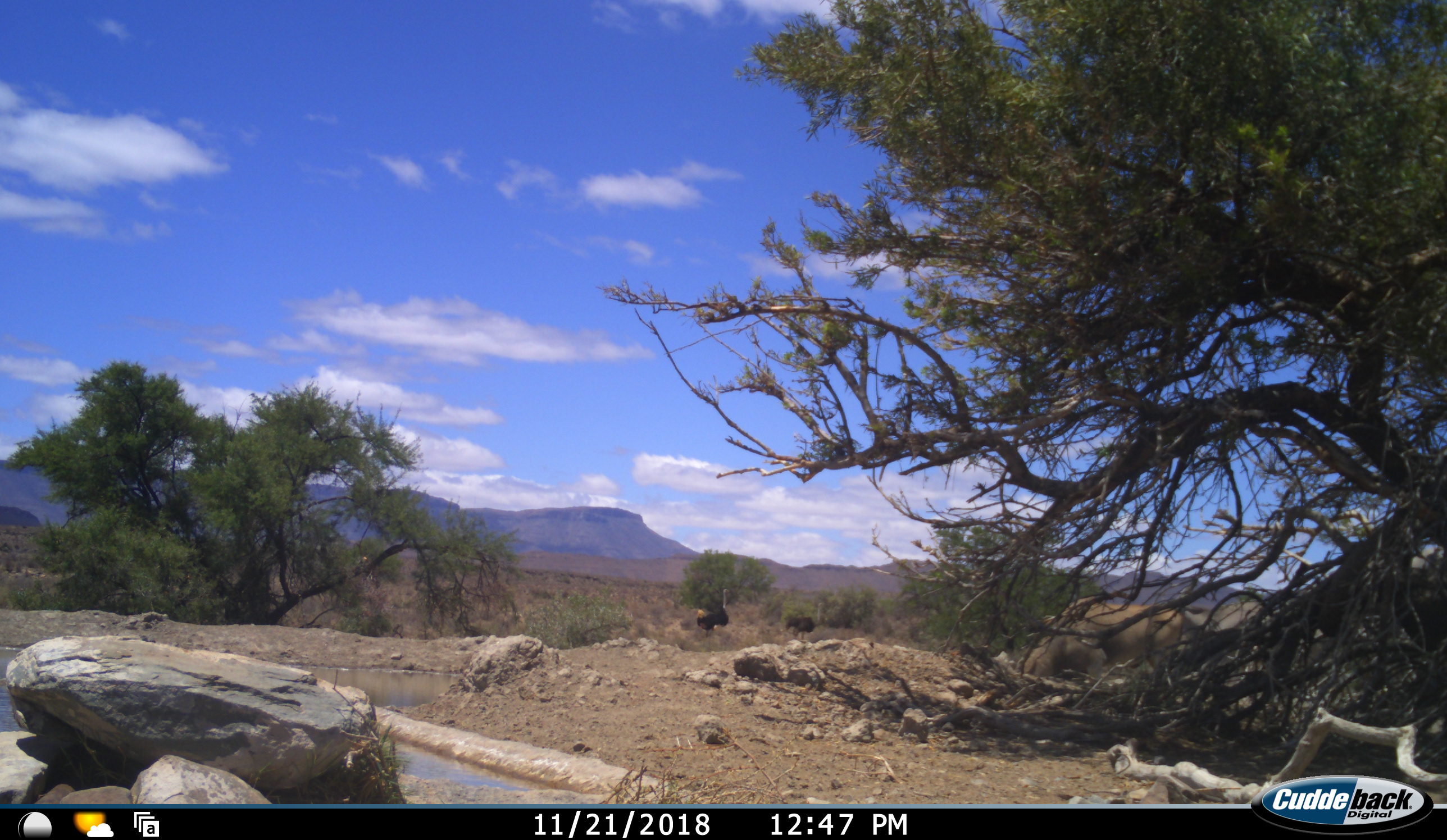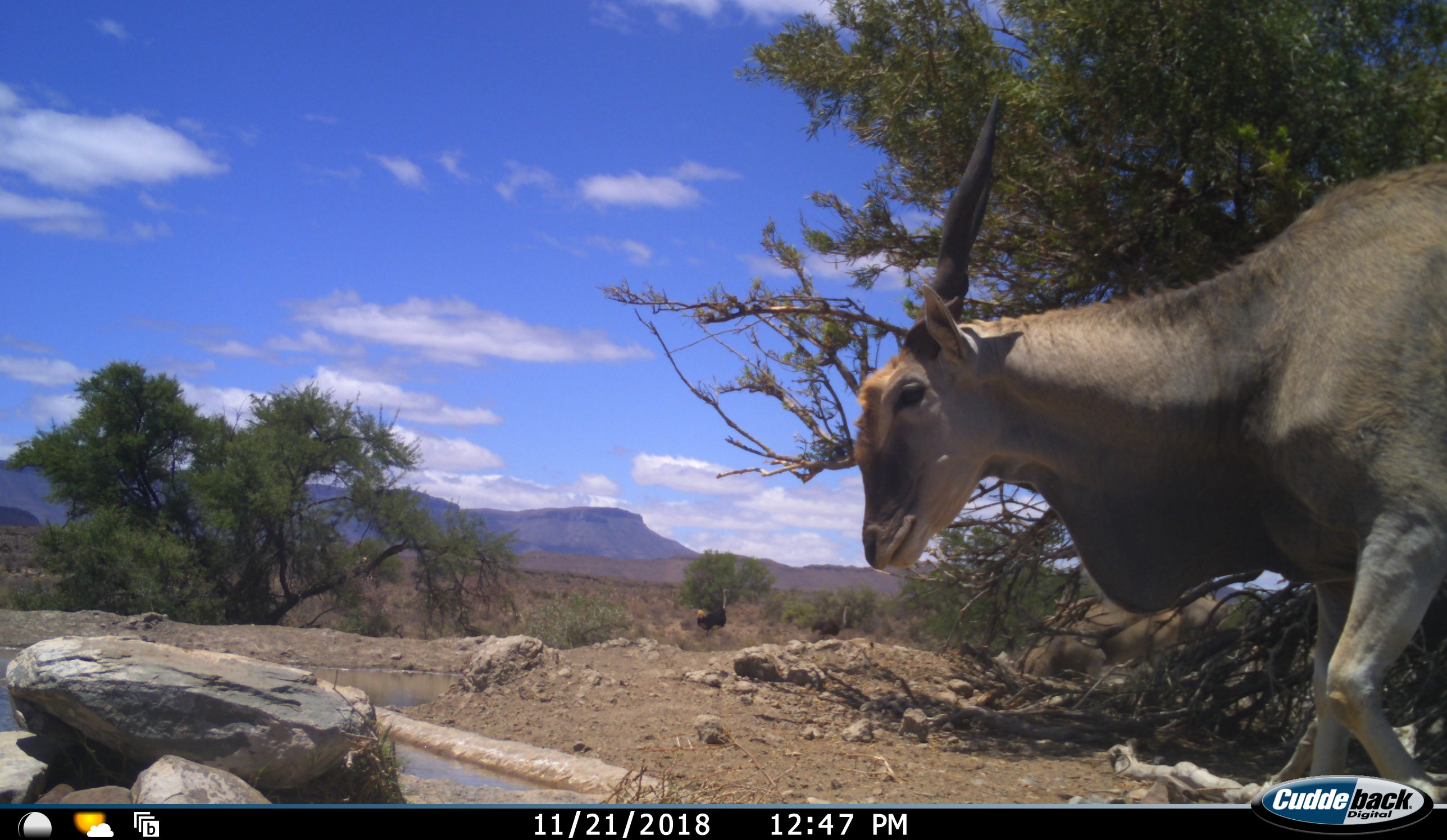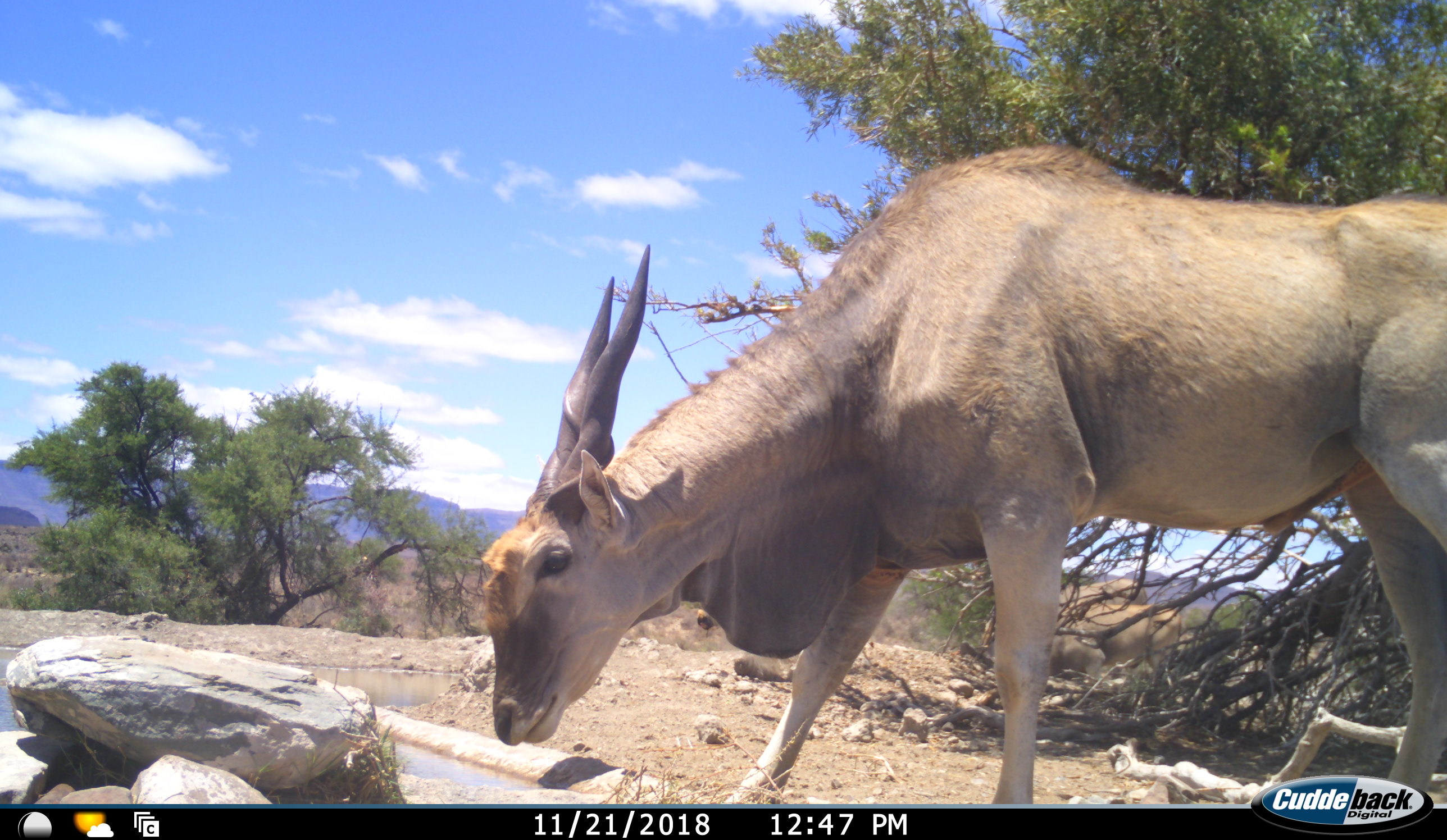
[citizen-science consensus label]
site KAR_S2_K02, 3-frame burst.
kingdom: Animalia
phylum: Chordata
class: Mammalia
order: Artiodactyla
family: Bovidae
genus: Tragelaphus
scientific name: Tragelaphus oryx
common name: eland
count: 1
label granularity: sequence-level